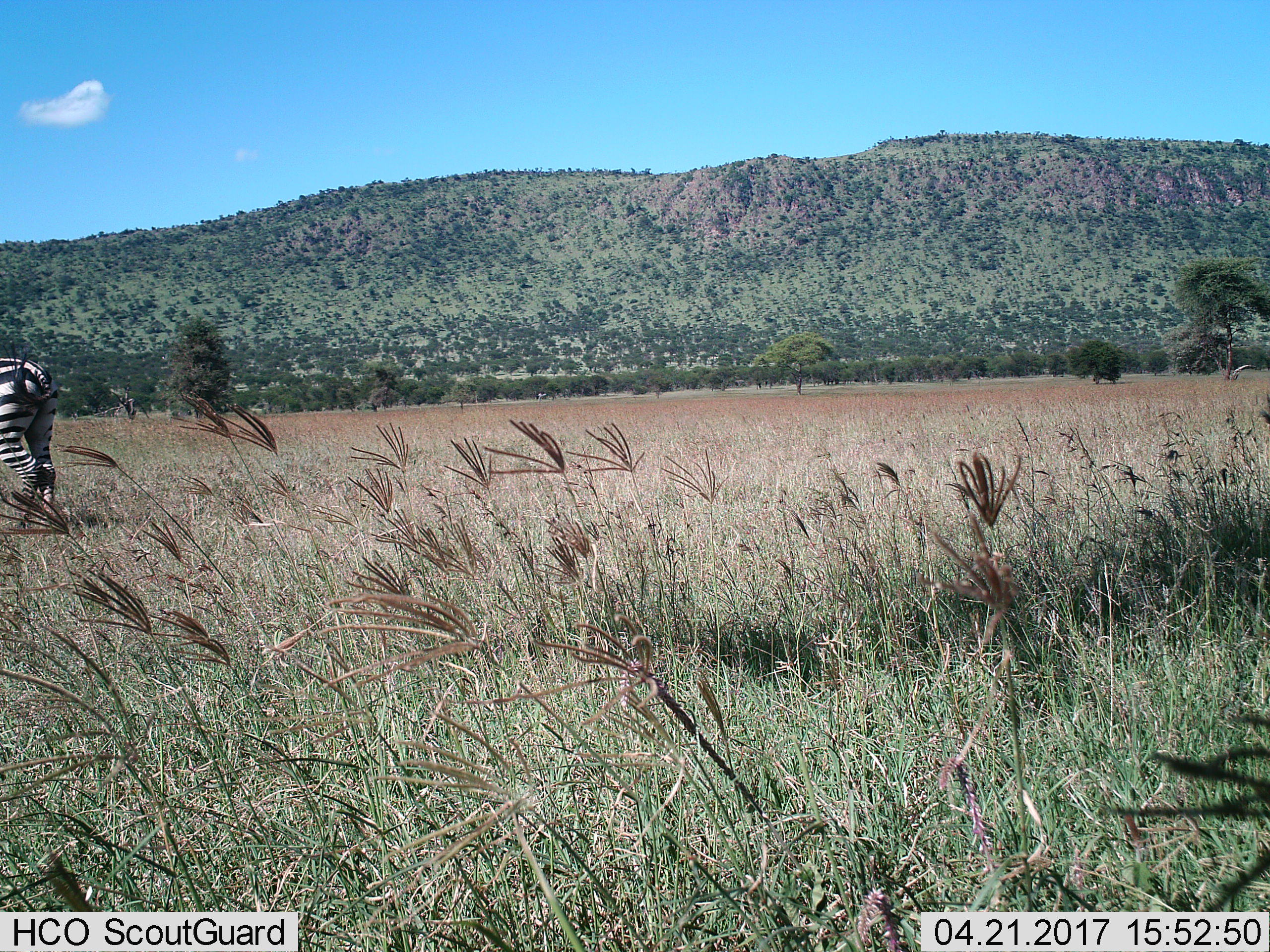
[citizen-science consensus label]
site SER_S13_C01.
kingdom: Animalia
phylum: Chordata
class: Mammalia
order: Perissodactyla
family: Equidae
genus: Equus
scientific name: Equus quagga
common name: plains zebra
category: zebraplains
Zebraplains (plains zebra) (Equus quagga), count 1. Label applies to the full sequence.